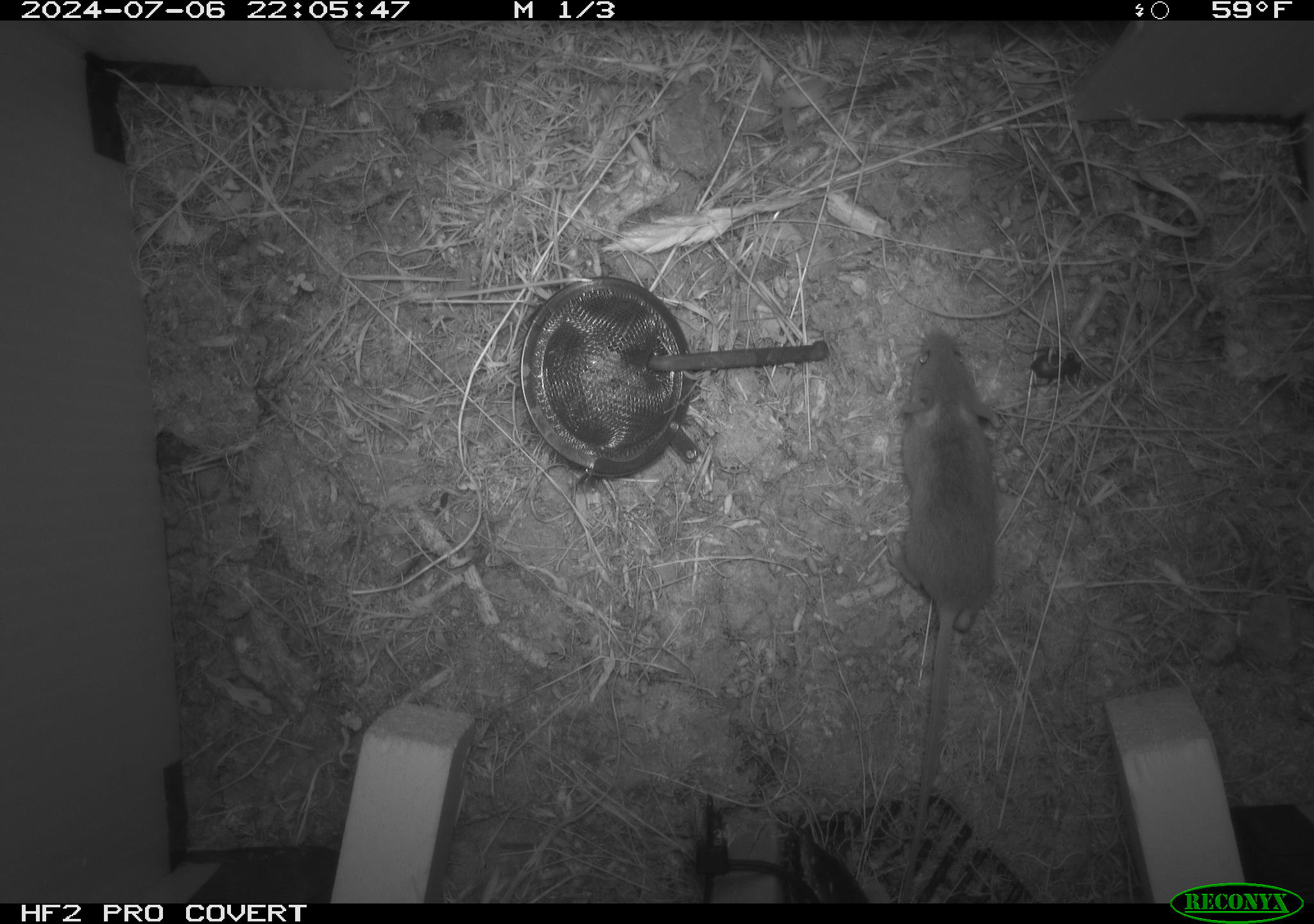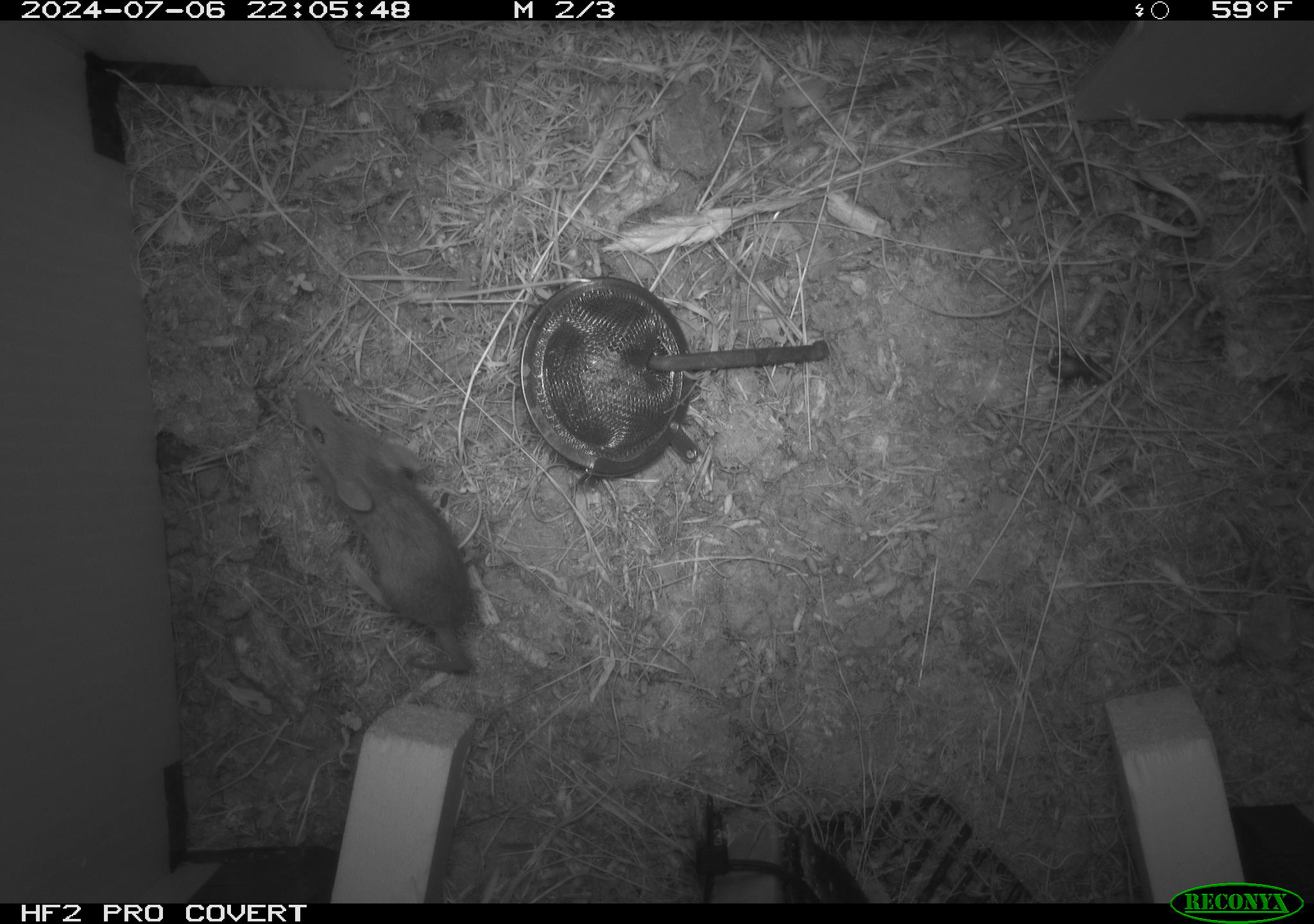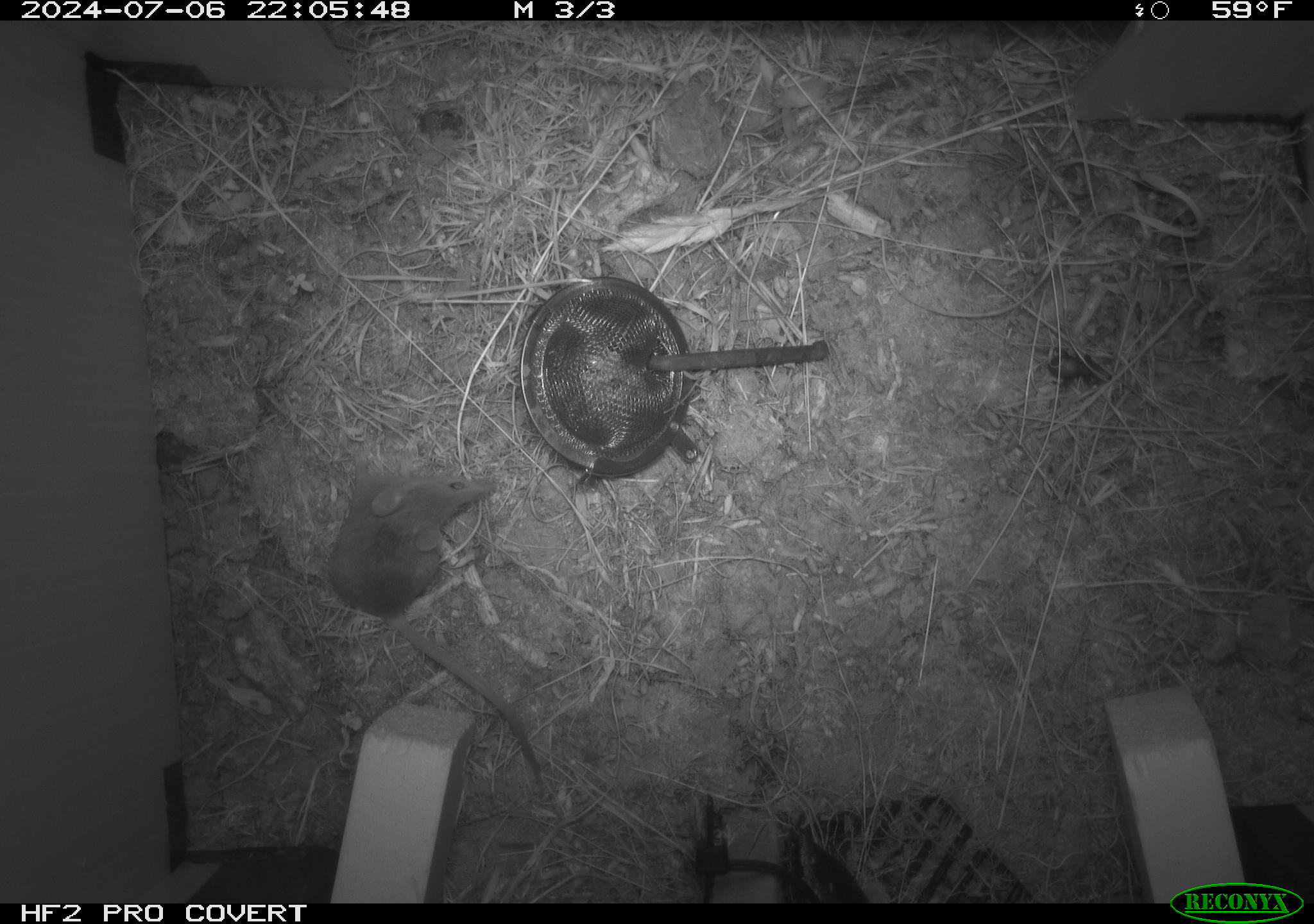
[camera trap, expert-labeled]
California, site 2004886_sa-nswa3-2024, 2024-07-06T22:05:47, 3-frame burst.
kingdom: Animalia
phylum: Chordata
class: Mammalia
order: Rodentia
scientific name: Rodentia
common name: rodent